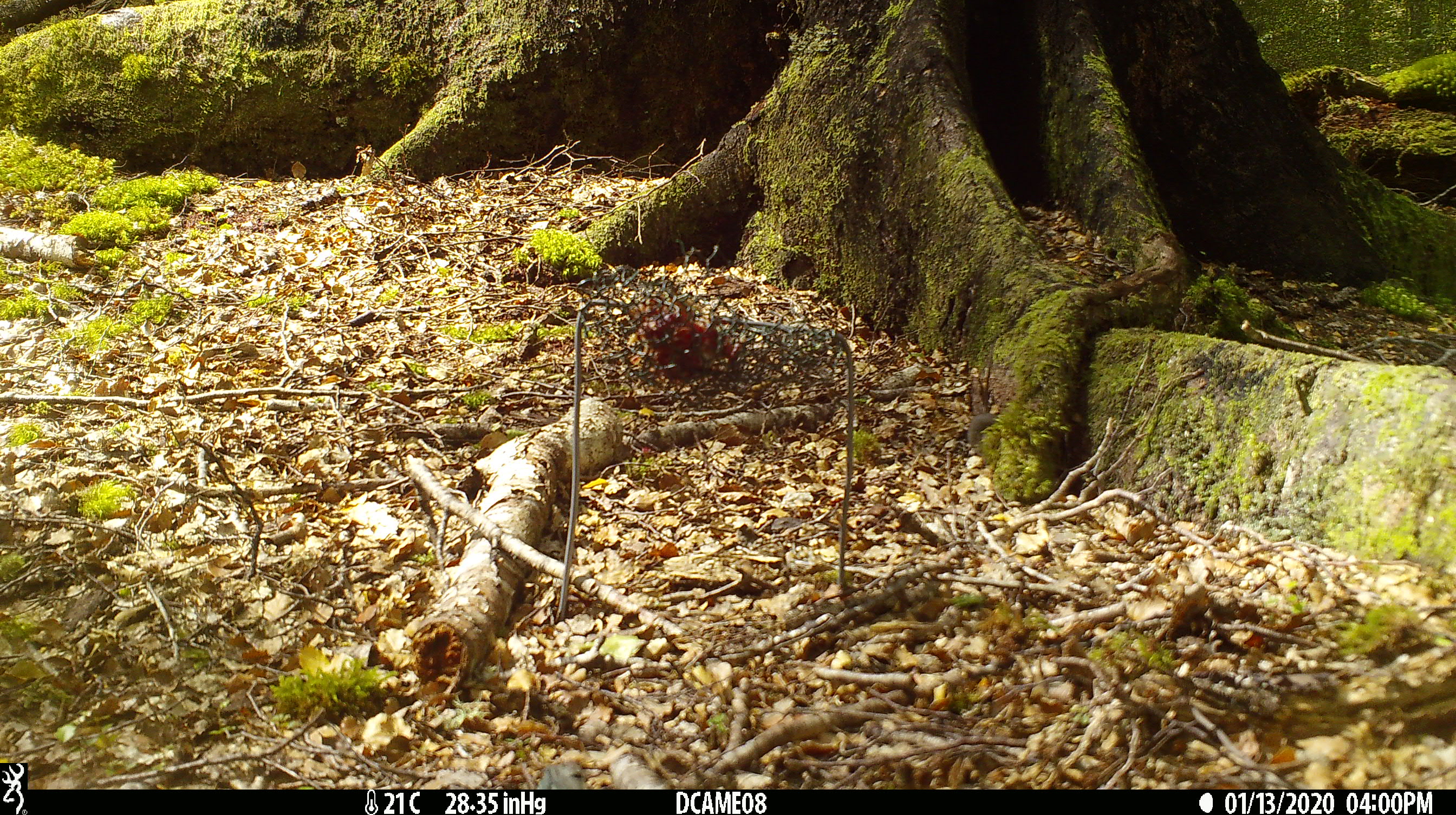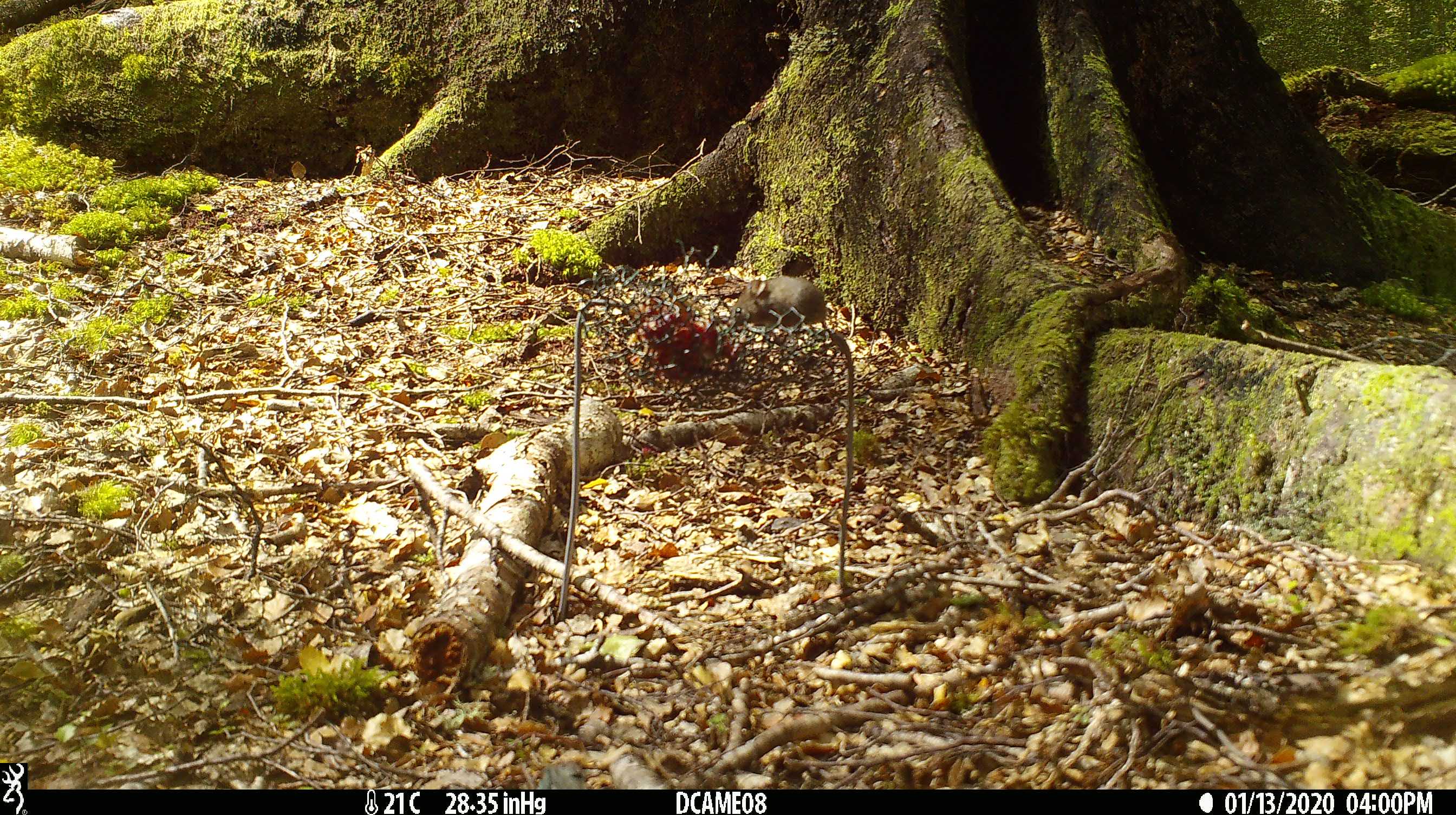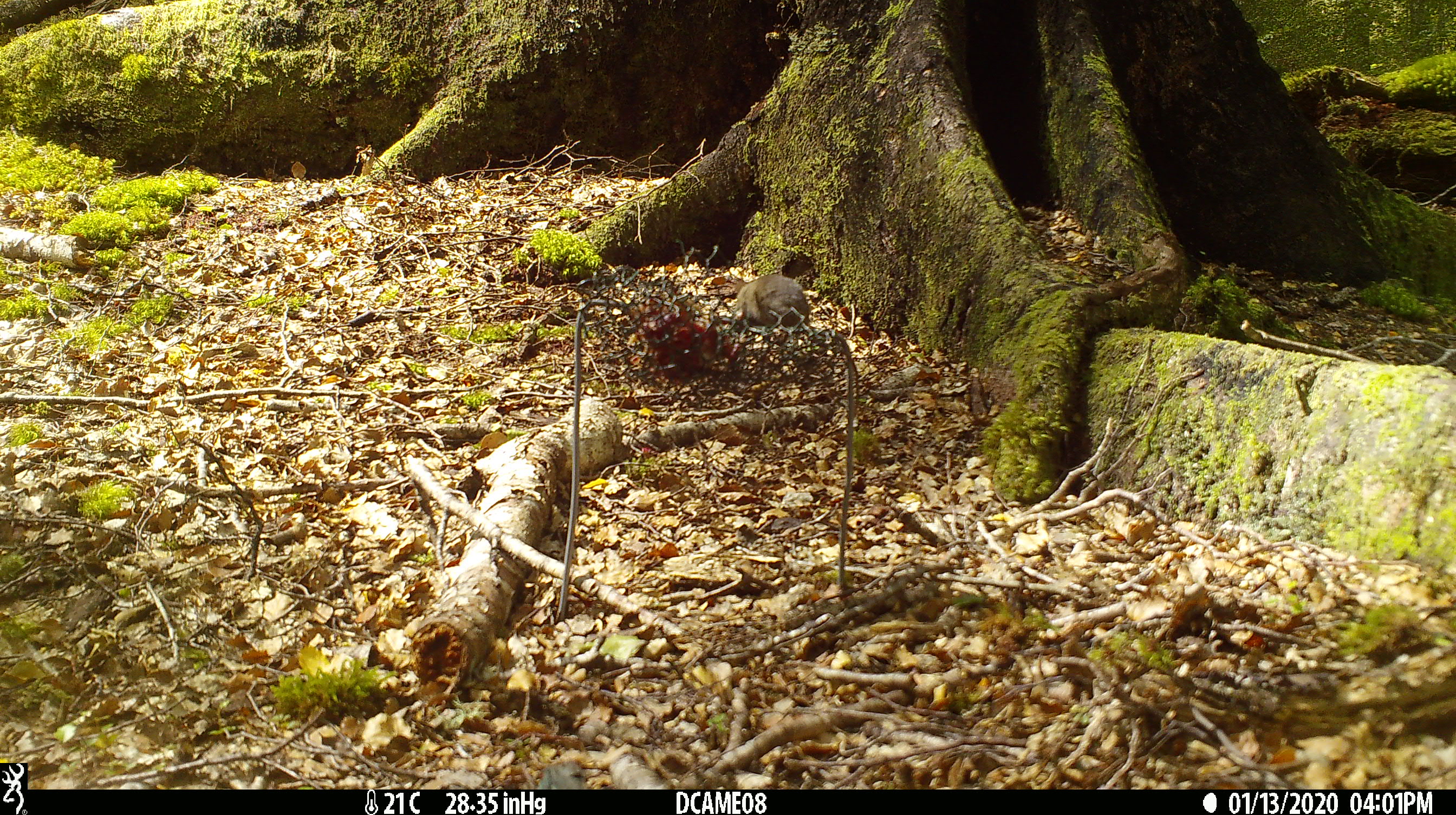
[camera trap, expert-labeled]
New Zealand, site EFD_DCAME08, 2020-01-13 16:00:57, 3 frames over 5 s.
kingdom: Animalia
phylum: Chordata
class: Mammalia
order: Rodentia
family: Muridae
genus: Mus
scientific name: Mus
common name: mouse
Mouse (Mus).